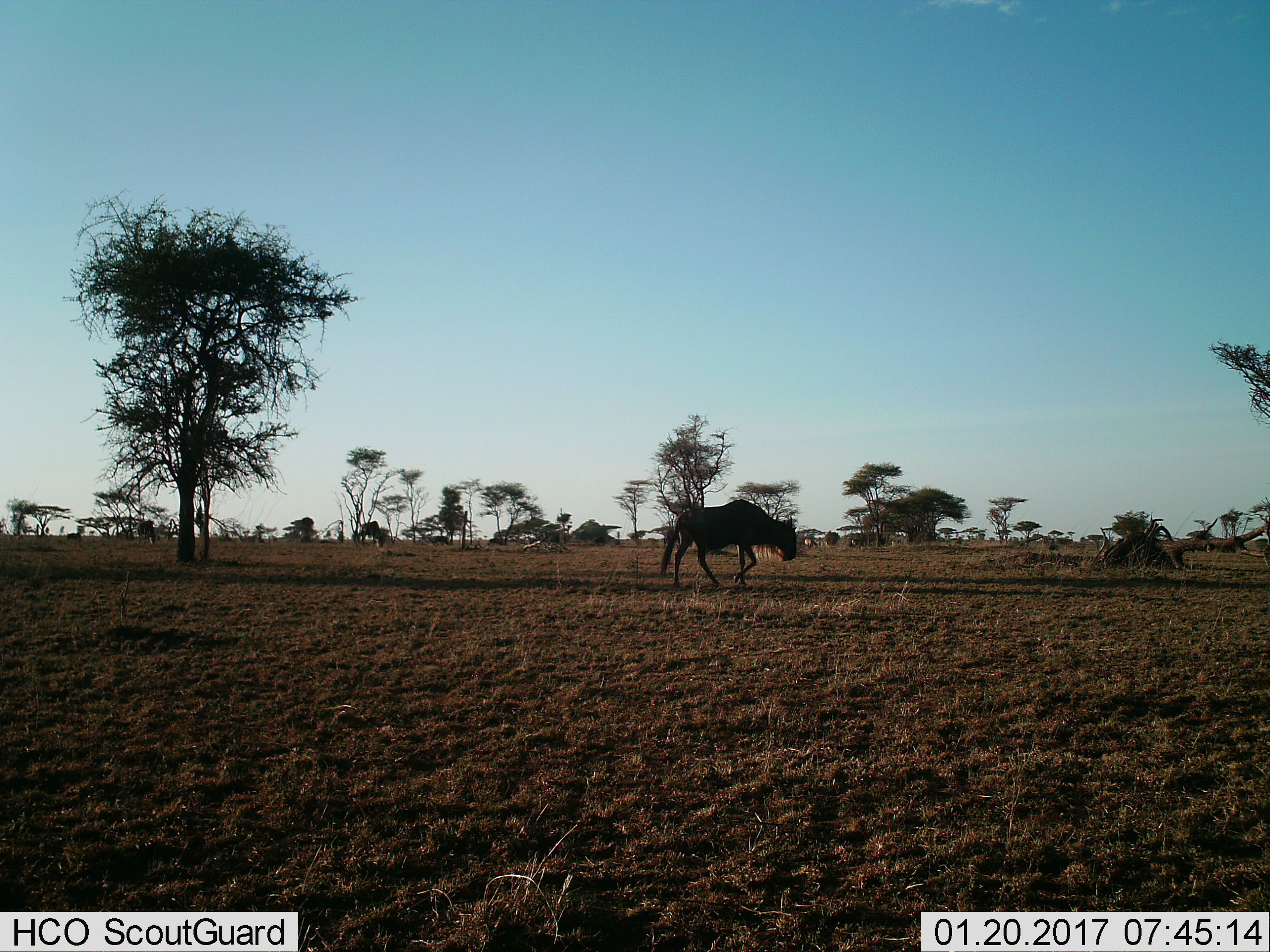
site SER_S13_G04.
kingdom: Animalia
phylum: Chordata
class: Mammalia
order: Artiodactyla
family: Bovidae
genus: Connochaetes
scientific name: Connochaetes taurinus taurinus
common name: blue wildebeest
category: wildebeestblue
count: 1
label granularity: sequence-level